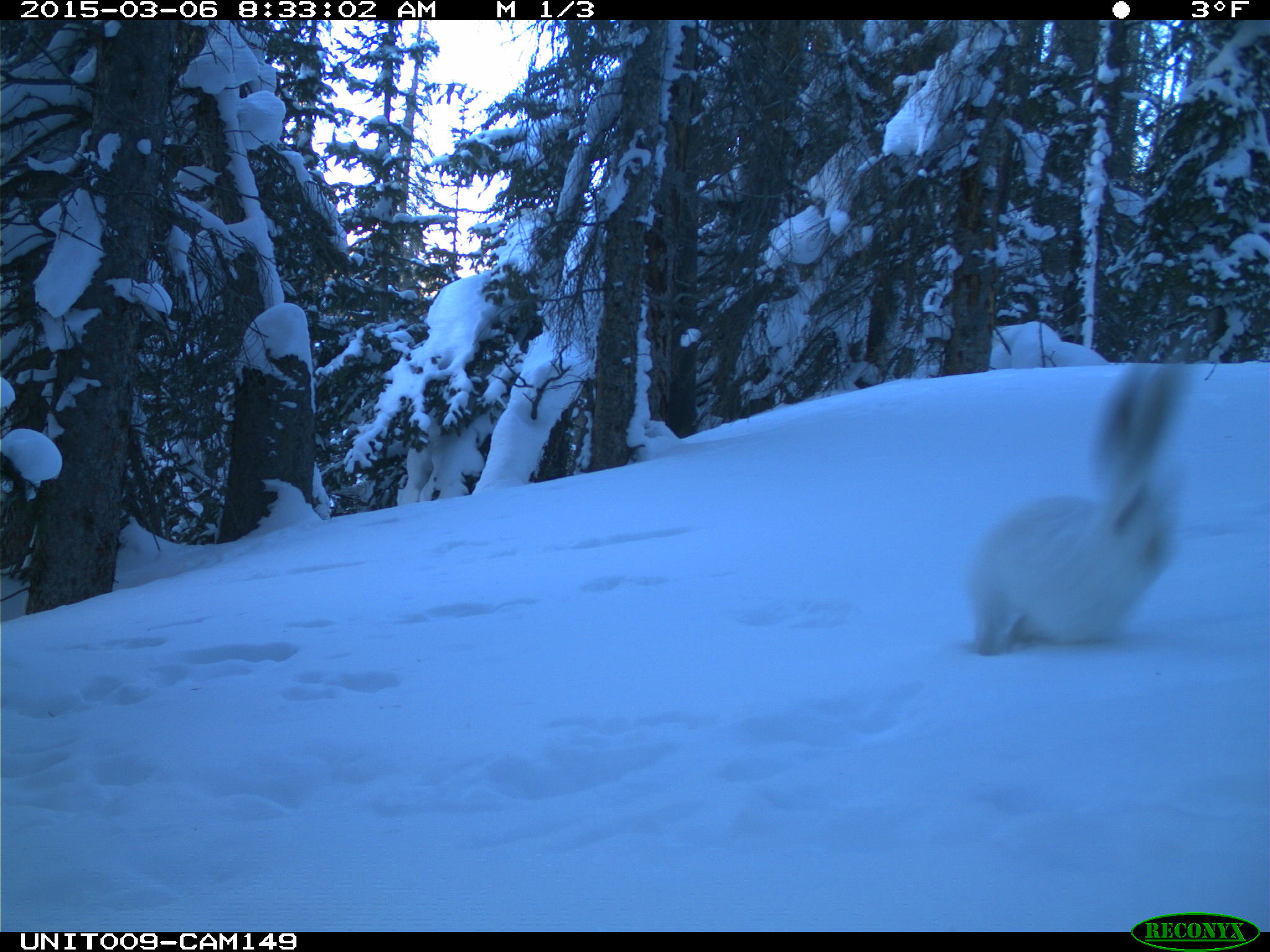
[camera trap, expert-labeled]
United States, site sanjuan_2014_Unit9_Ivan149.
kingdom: Animalia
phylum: Chordata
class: Mammalia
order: Lagomorpha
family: Leporidae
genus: Lepus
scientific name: Lepus americanus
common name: snowshoe hare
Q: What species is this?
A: Lepus americanus (snowshoe hare).